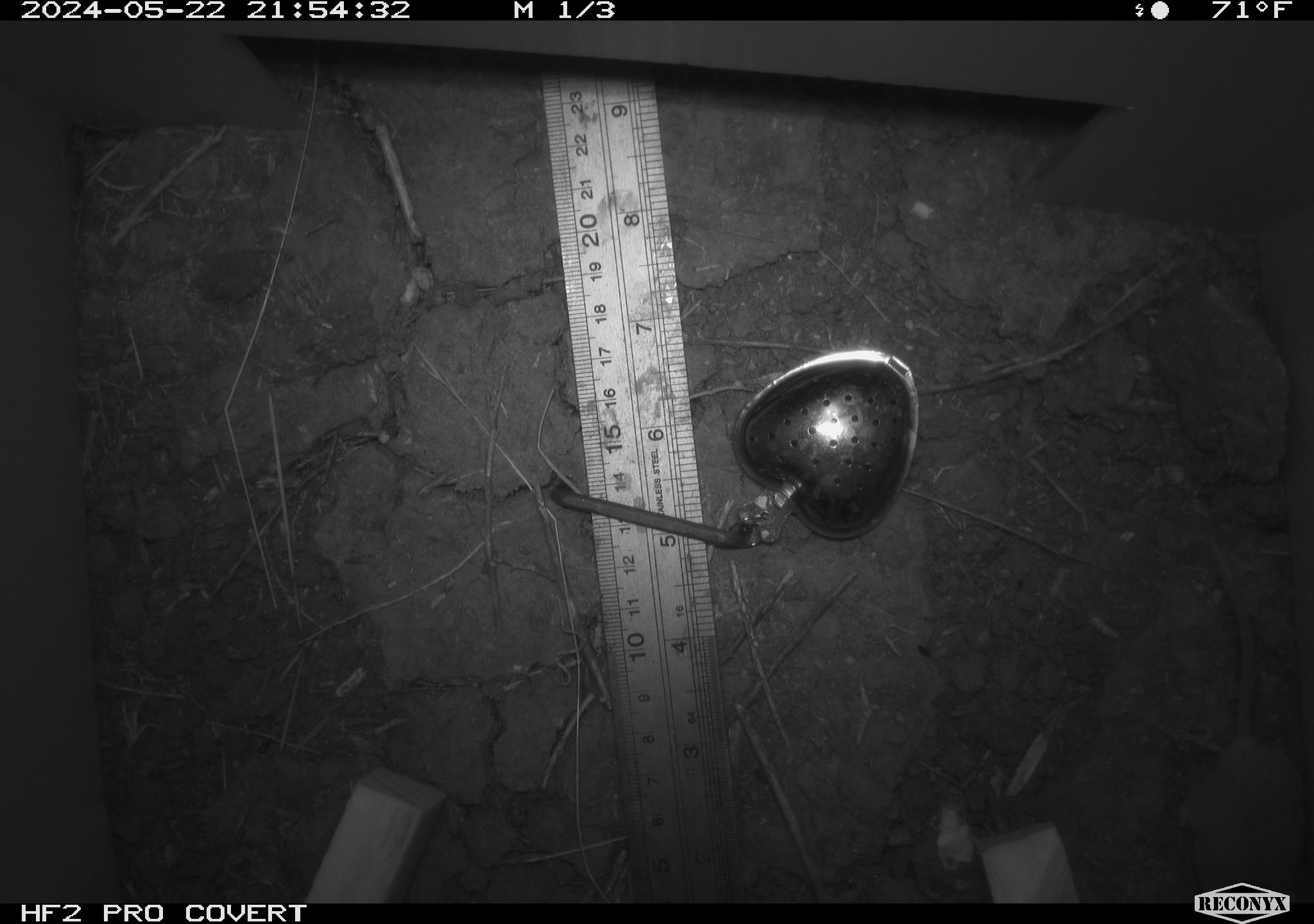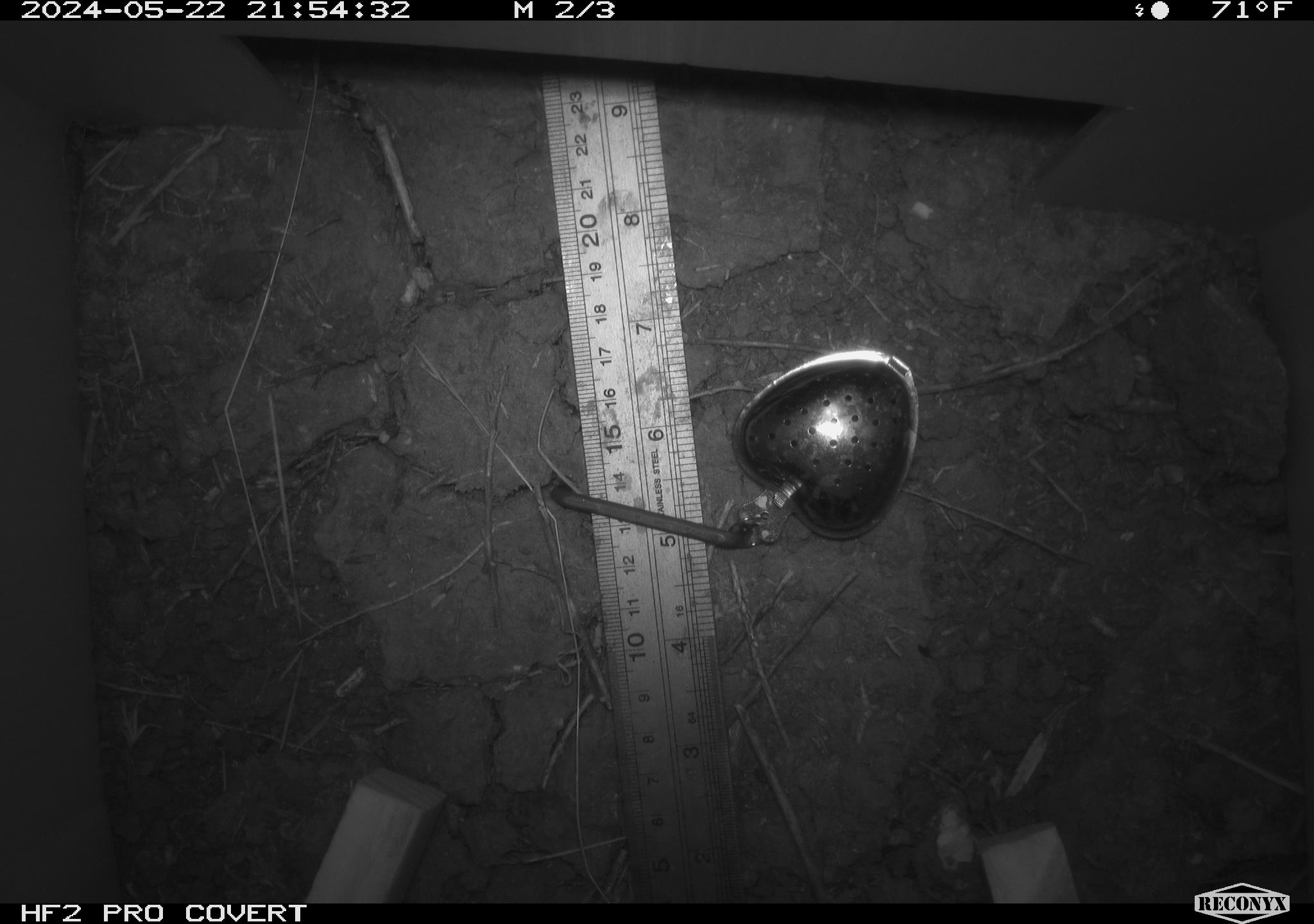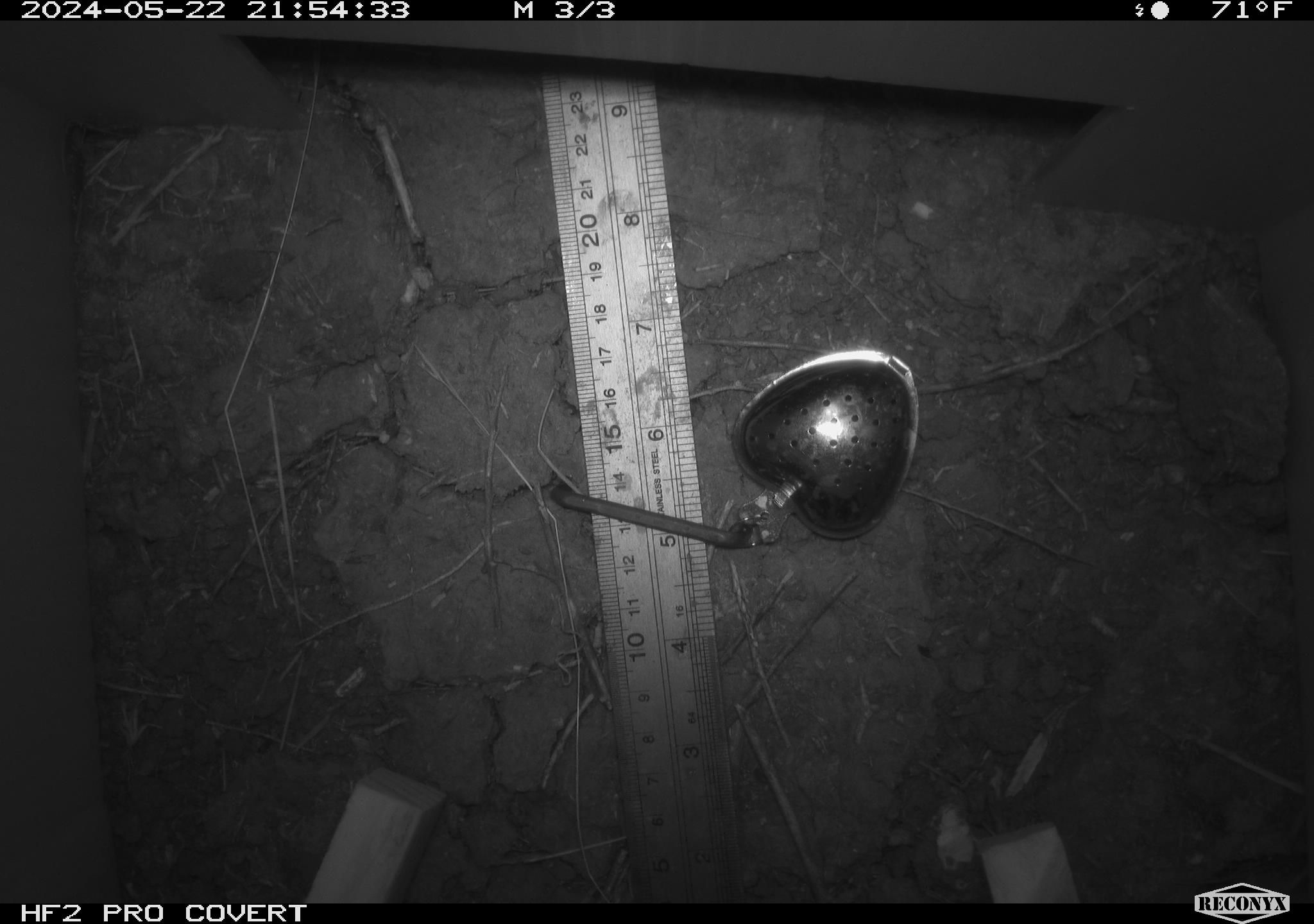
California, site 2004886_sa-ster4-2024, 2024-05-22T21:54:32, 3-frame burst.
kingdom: Animalia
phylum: Chordata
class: Mammalia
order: Rodentia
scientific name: Rodentia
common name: mouse species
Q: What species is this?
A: Mouse species (Rodentia).